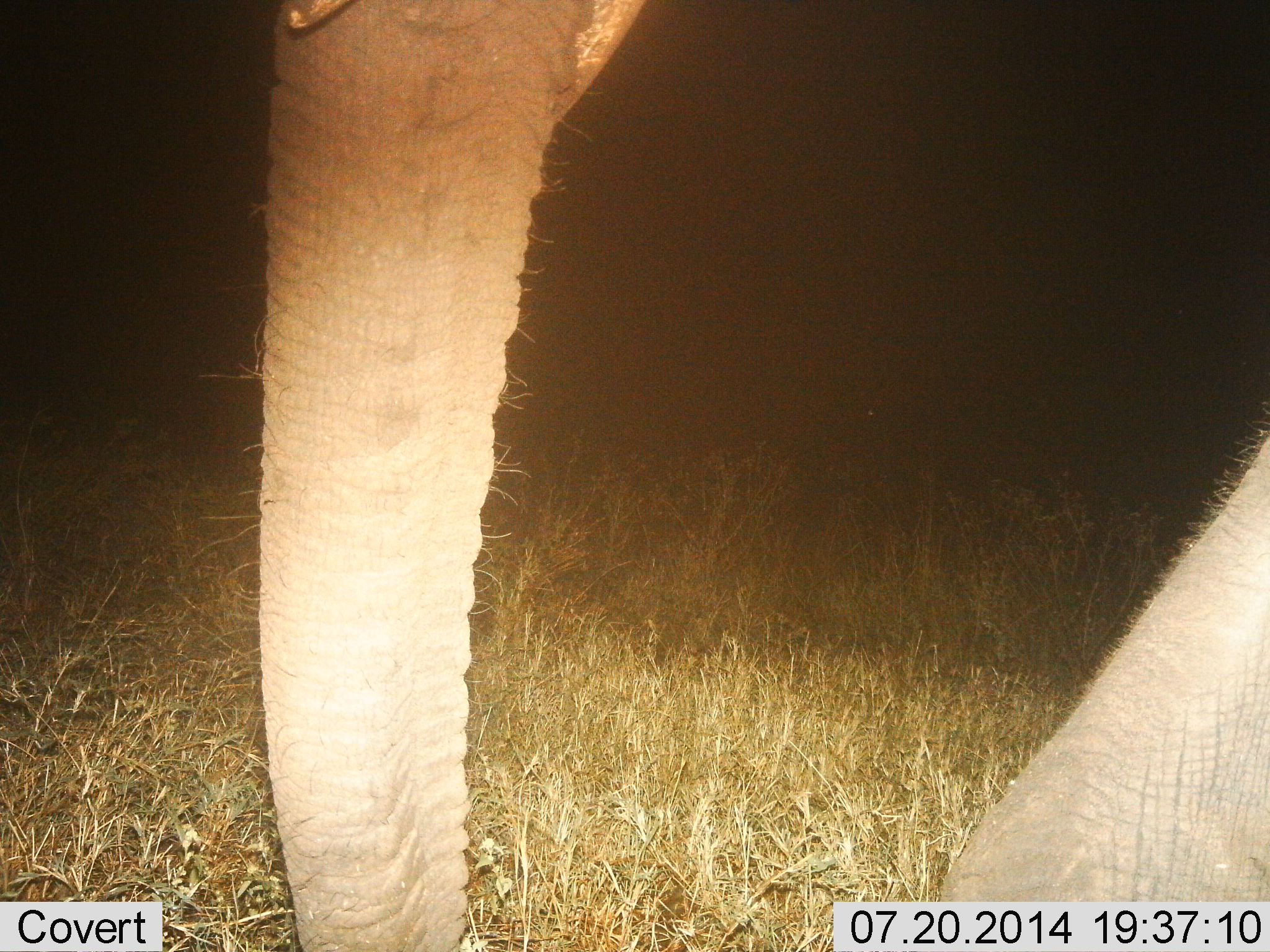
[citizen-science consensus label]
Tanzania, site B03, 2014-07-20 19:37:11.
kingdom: Animalia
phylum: Chordata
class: Mammalia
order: Proboscidea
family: Elephantidae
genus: Loxodonta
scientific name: Loxodonta africana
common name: african bush elephant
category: elephant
Elephant (african bush elephant) (Loxodonta africana), count 1. Behavior (volunteer vote fractions): standing 45%, resting 0%, moving 36%, interacting 0%. Young present (vote fraction): 0%. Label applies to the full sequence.